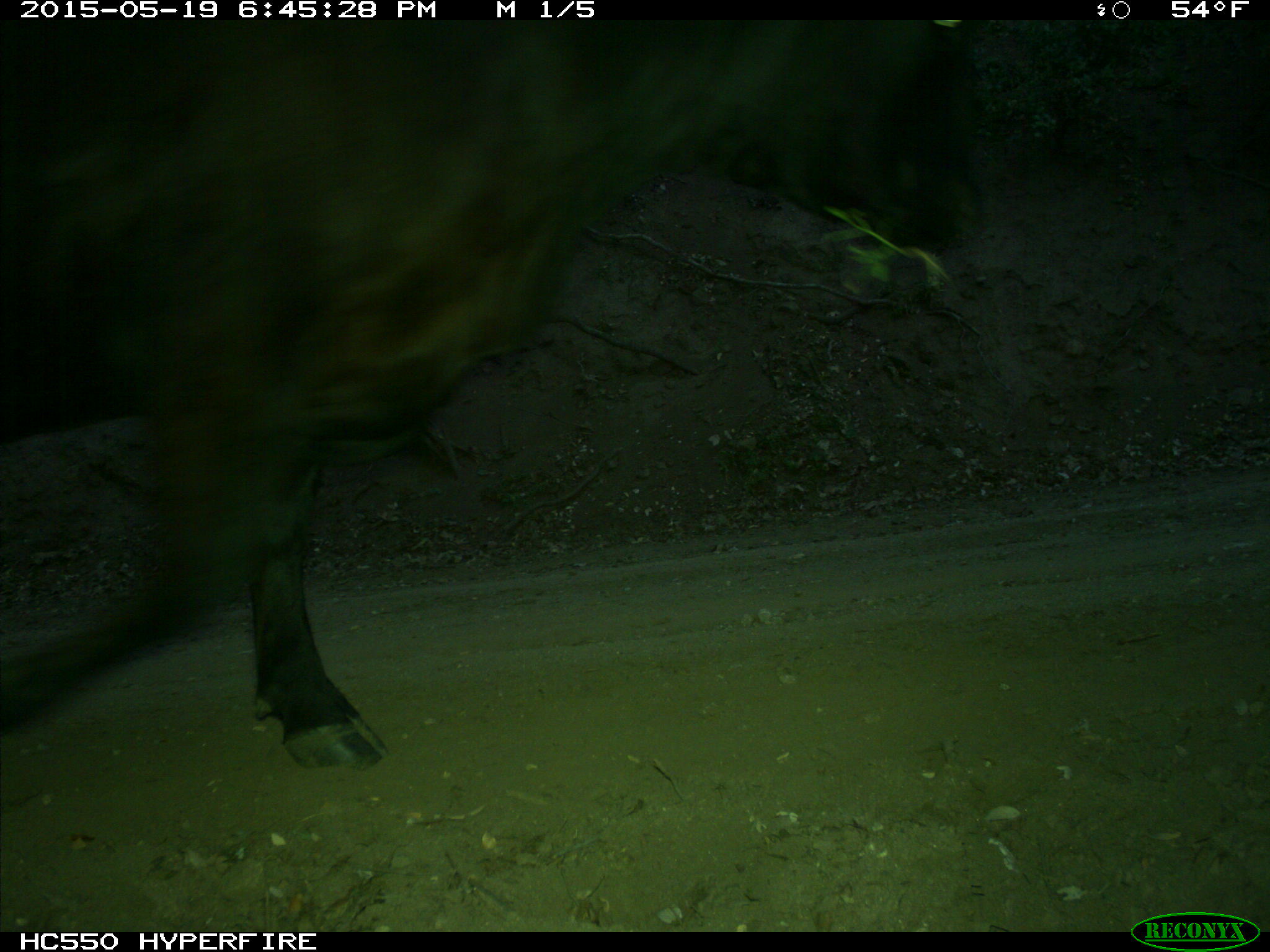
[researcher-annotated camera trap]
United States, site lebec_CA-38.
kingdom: Animalia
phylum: Chordata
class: Mammalia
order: Artiodactyla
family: Bovidae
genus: Bos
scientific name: Bos taurus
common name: domestic cow